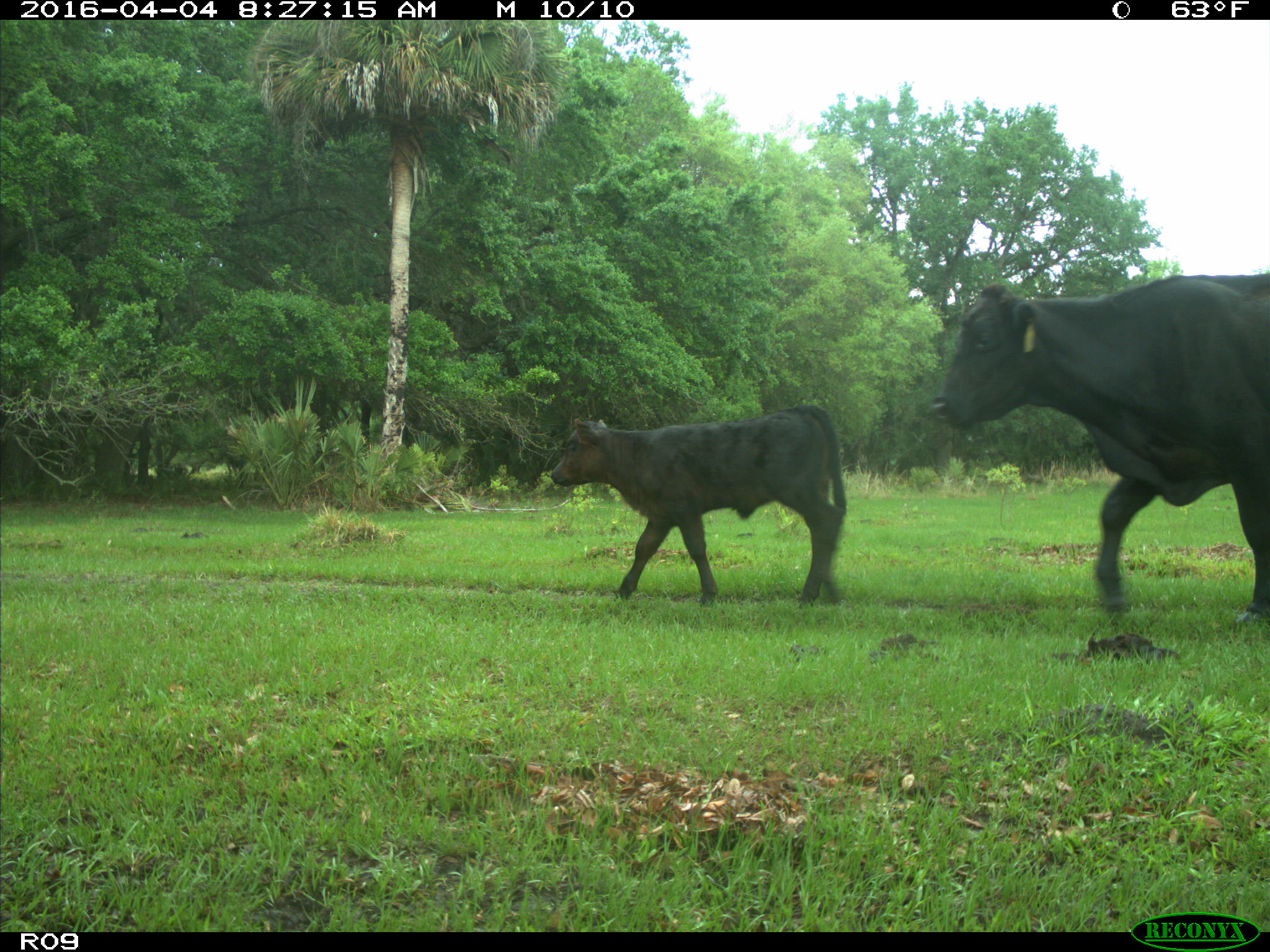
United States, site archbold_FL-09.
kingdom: Animalia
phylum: Chordata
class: Mammalia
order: Artiodactyla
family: Bovidae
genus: Bos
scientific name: Bos taurus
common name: domestic cow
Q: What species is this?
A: Bos taurus (domestic cow).